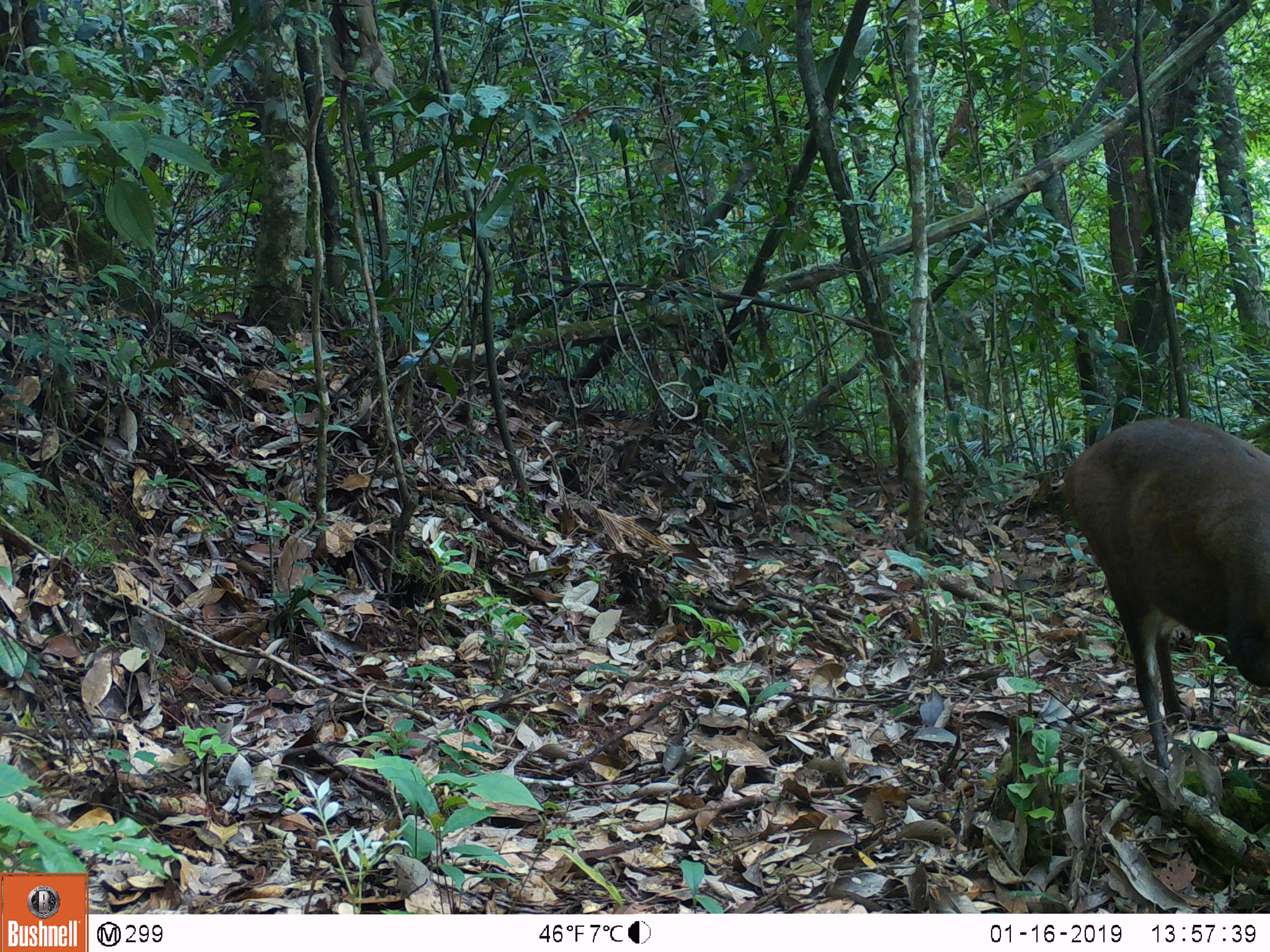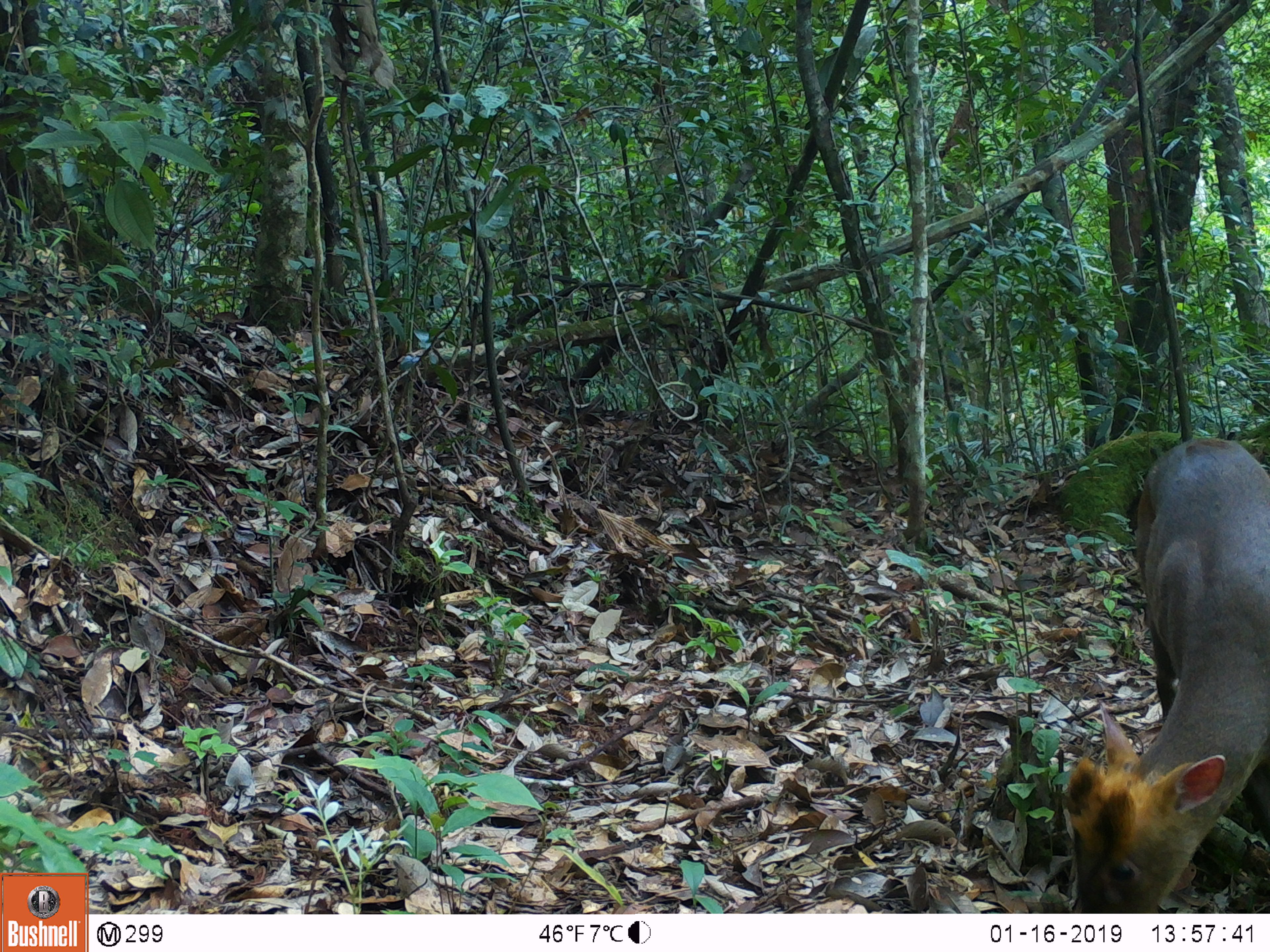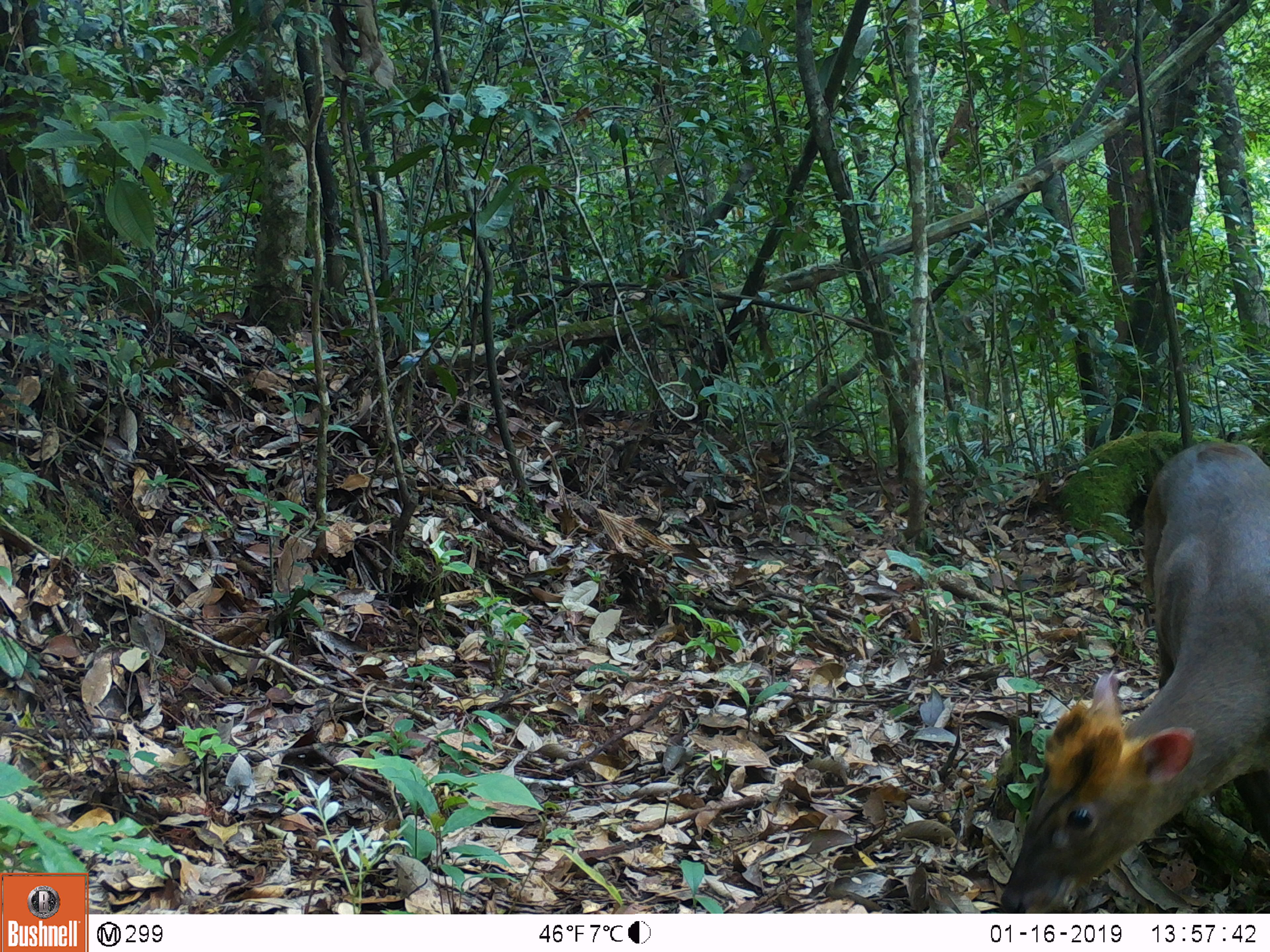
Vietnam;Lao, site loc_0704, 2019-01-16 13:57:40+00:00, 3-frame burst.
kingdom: Animalia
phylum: Chordata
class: Mammalia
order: Artiodactyla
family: Cervidae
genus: Muntiacus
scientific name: Muntiacus rooseveltorum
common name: roosevelt's muntjac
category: roosevelts muntjac group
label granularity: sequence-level